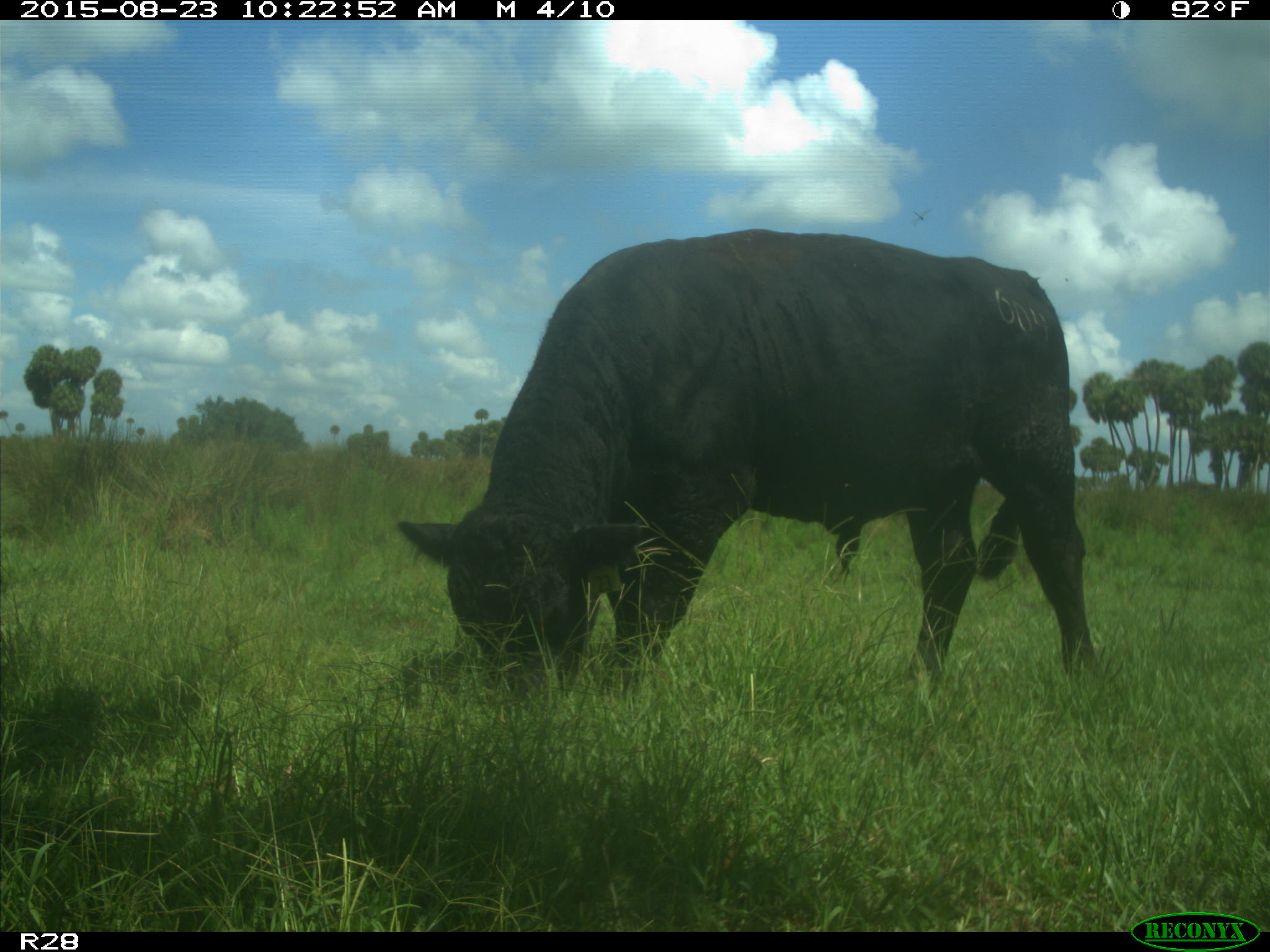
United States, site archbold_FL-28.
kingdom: Animalia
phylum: Chordata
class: Mammalia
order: Artiodactyla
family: Bovidae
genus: Bos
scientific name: Bos taurus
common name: domestic cow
Bos taurus (domestic cow).